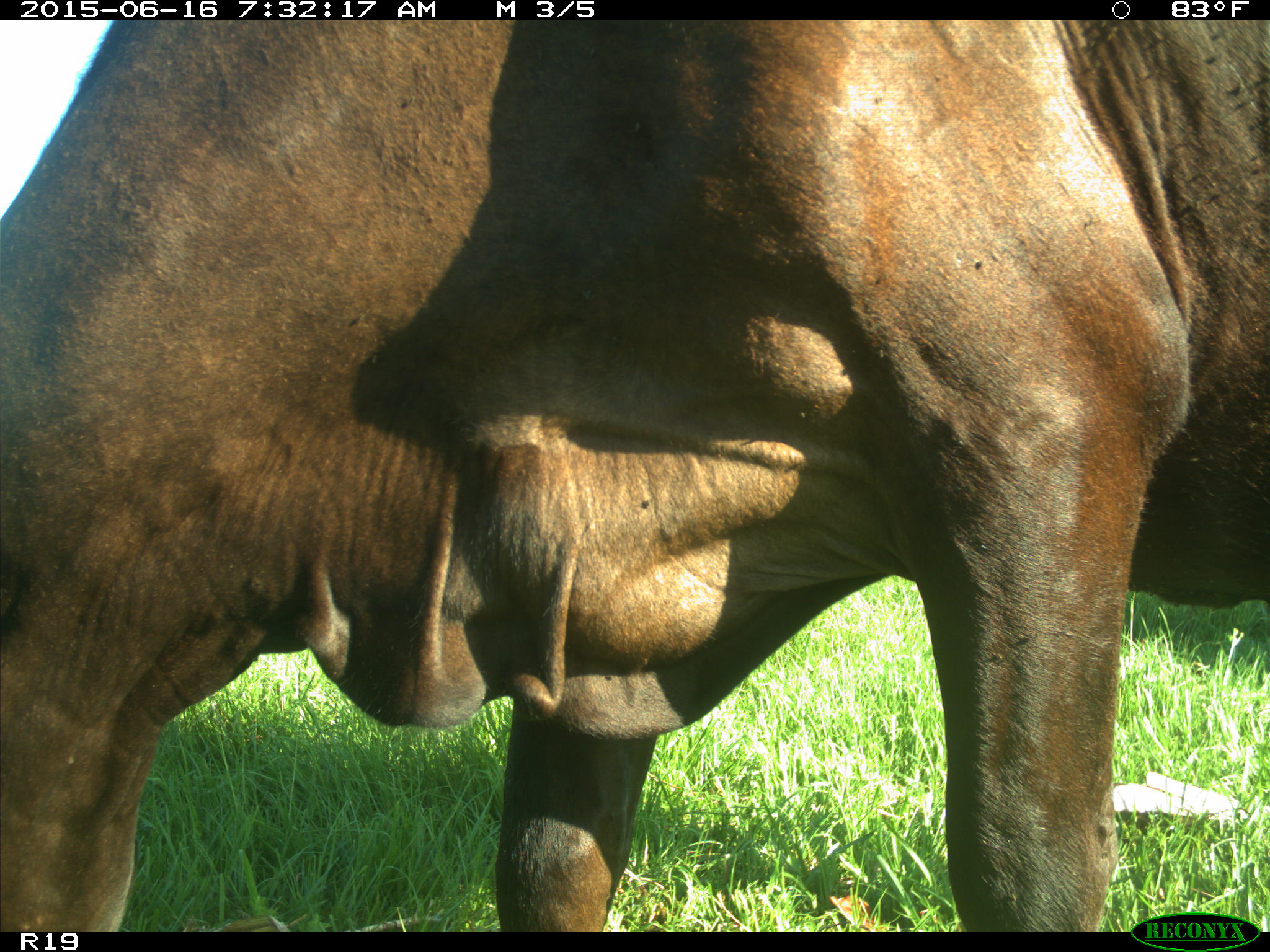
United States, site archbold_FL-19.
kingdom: Animalia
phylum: Chordata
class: Mammalia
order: Artiodactyla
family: Bovidae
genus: Bos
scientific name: Bos taurus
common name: domestic cow